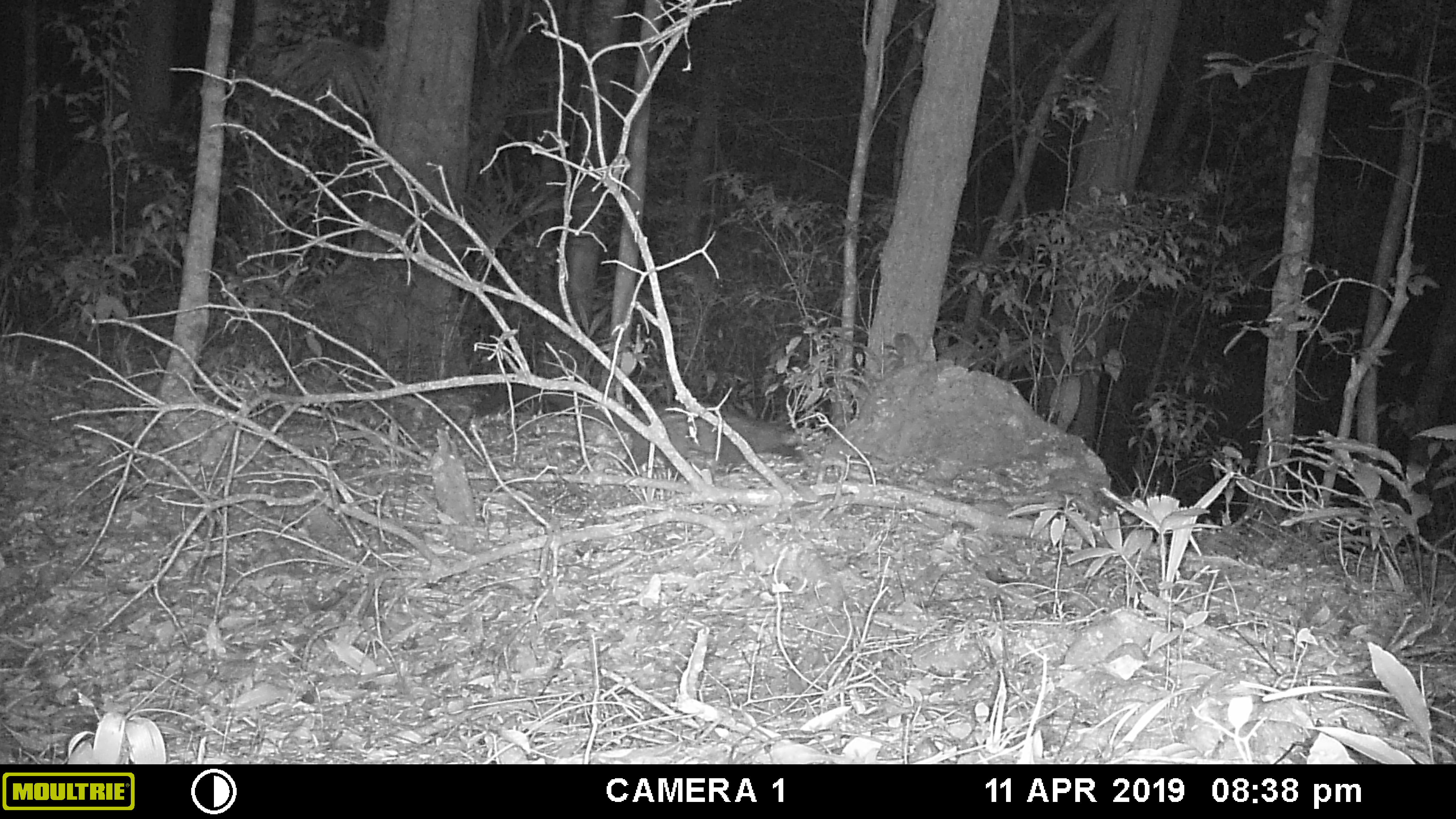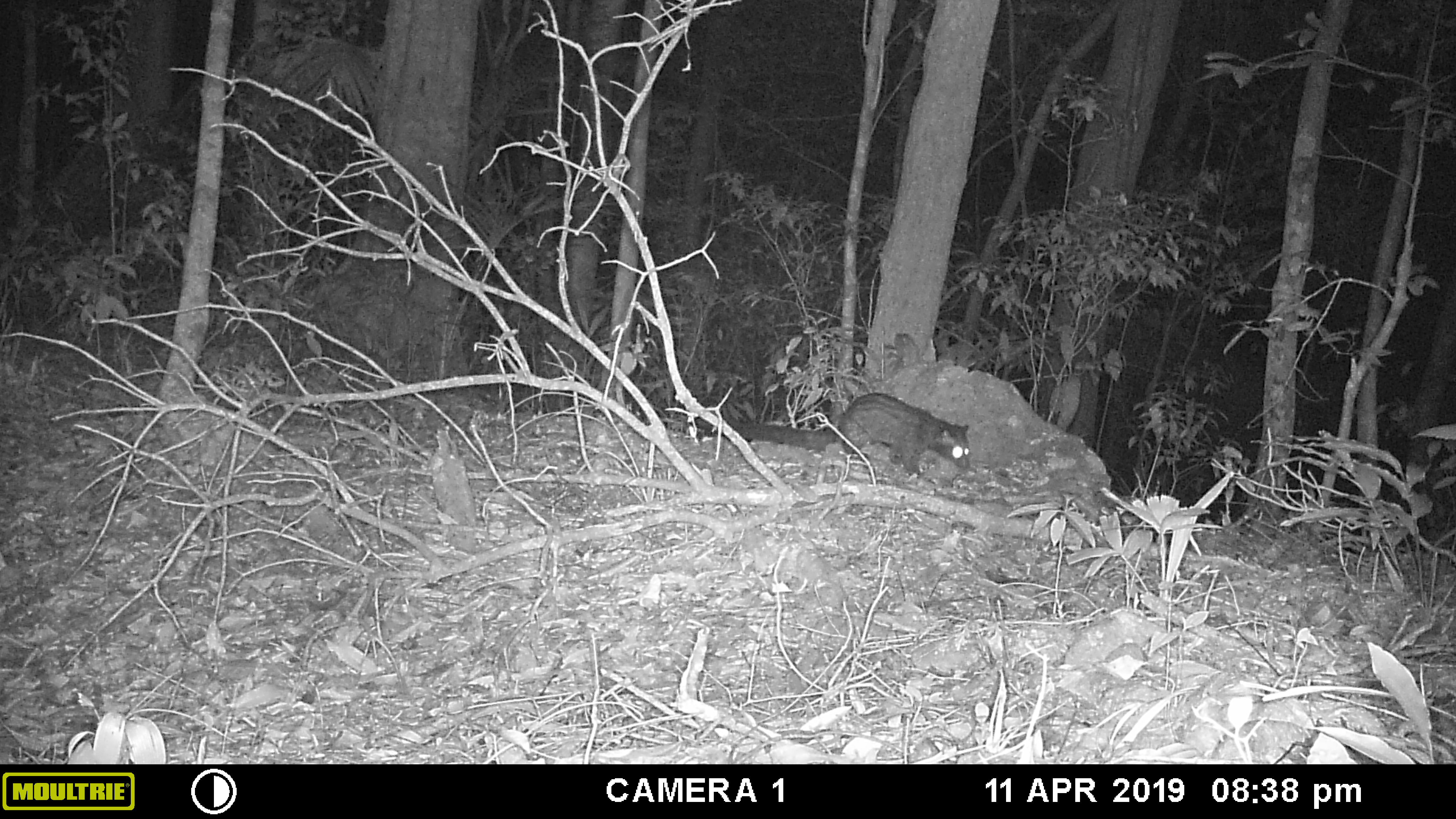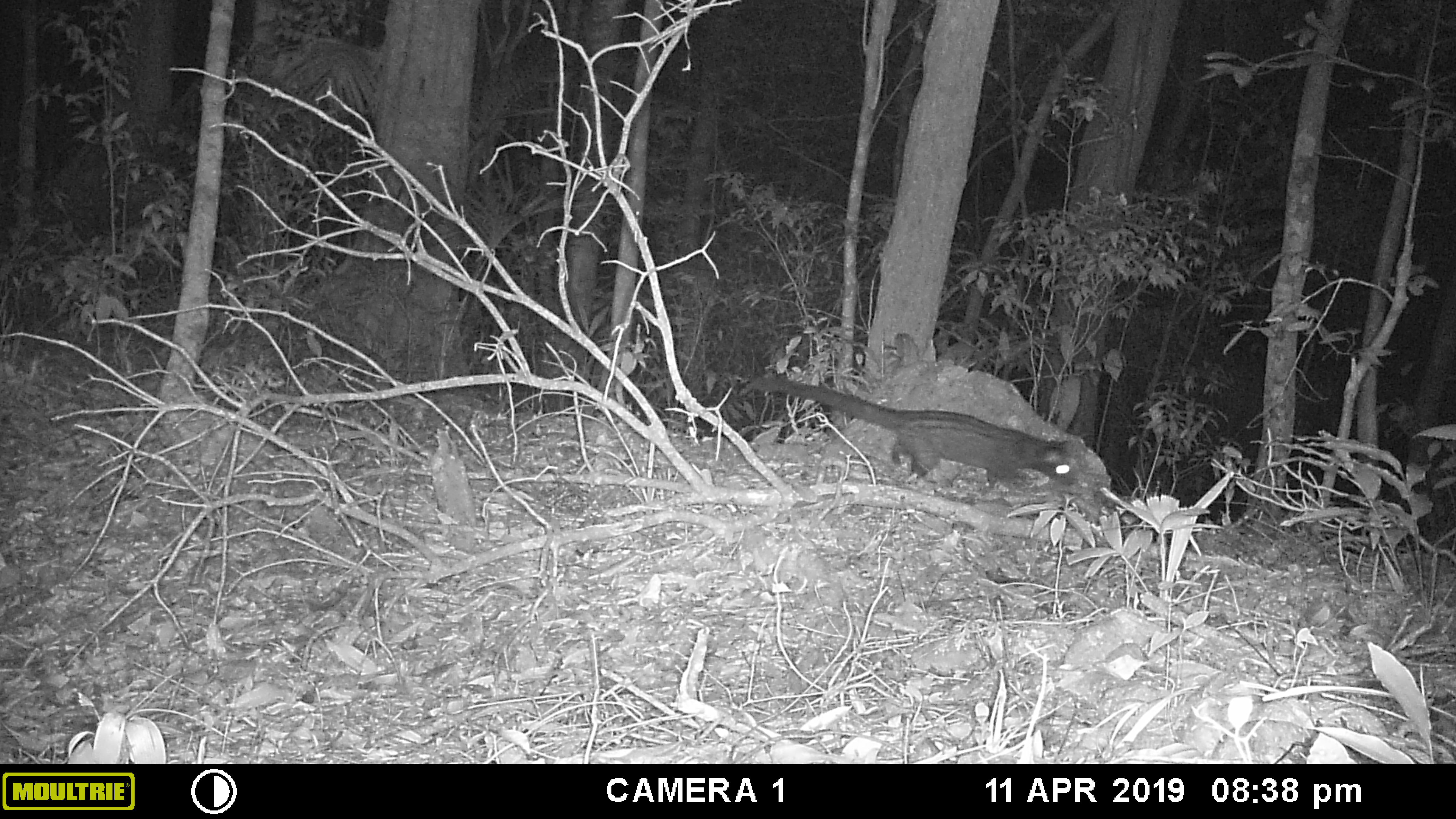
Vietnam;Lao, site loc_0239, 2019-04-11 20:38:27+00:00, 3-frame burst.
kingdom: Animalia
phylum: Chordata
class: Mammalia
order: Carnivora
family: Viverridae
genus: Paradoxurus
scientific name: Paradoxurus hermaphroditus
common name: common palm civet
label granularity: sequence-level